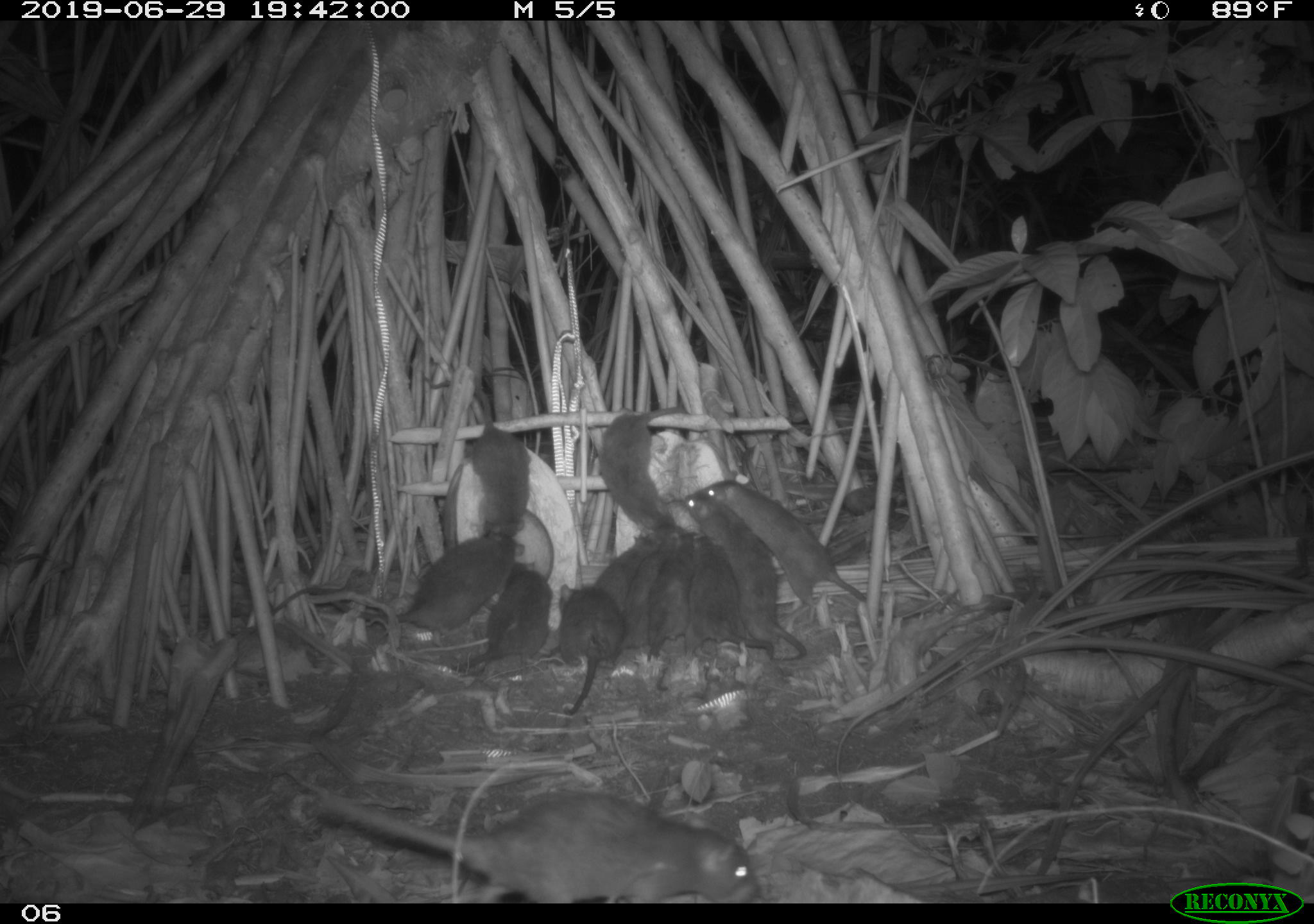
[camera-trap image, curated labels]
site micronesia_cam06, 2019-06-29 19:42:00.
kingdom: Animalia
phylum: Chordata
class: Mammalia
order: Rodentia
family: Muridae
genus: Rattus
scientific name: Rattus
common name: rat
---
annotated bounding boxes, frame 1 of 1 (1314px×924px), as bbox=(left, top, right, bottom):
rat: bbox=(321, 778, 768, 902); bbox=(266, 531, 533, 640); bbox=(680, 480, 810, 670); bbox=(706, 474, 873, 607); bbox=(428, 364, 536, 551); bbox=(676, 530, 776, 665); bbox=(601, 400, 697, 537); bbox=(456, 553, 558, 672); bbox=(552, 578, 632, 717); bbox=(642, 530, 688, 664); bbox=(612, 542, 667, 651); bbox=(590, 529, 659, 606)